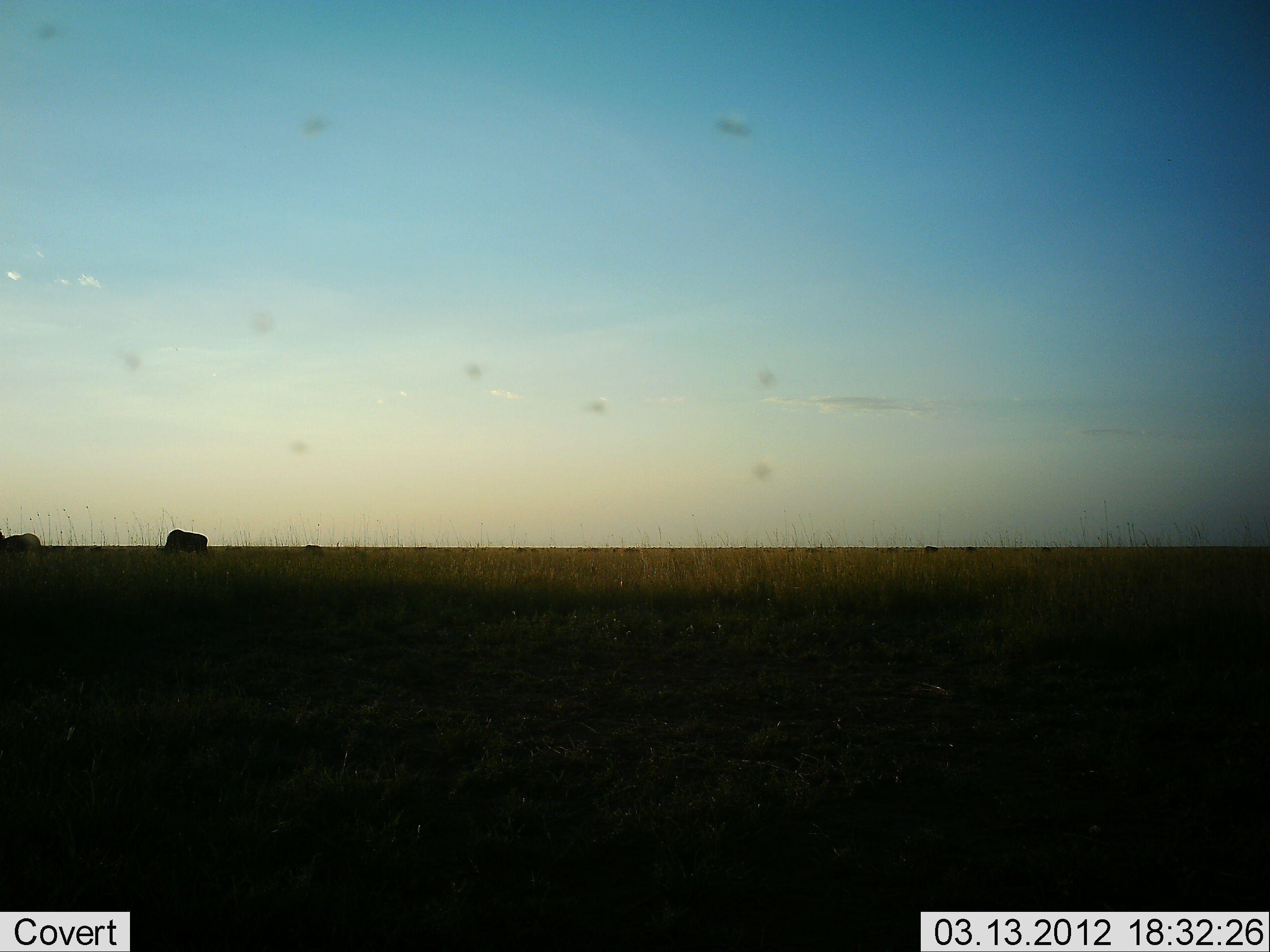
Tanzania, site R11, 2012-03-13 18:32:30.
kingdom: Animalia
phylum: Chordata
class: Mammalia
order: Artiodactyla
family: Bovidae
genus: Connochaetes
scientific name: Connochaetes taurinus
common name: blue wildebeest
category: wildebeest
Wildebeest (blue wildebeest) (Connochaetes taurinus), count 2. Behavior (volunteer vote fractions): standing 43%, resting 0%, moving 0%, interacting 0%. Young present (vote fraction): 0%. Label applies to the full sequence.